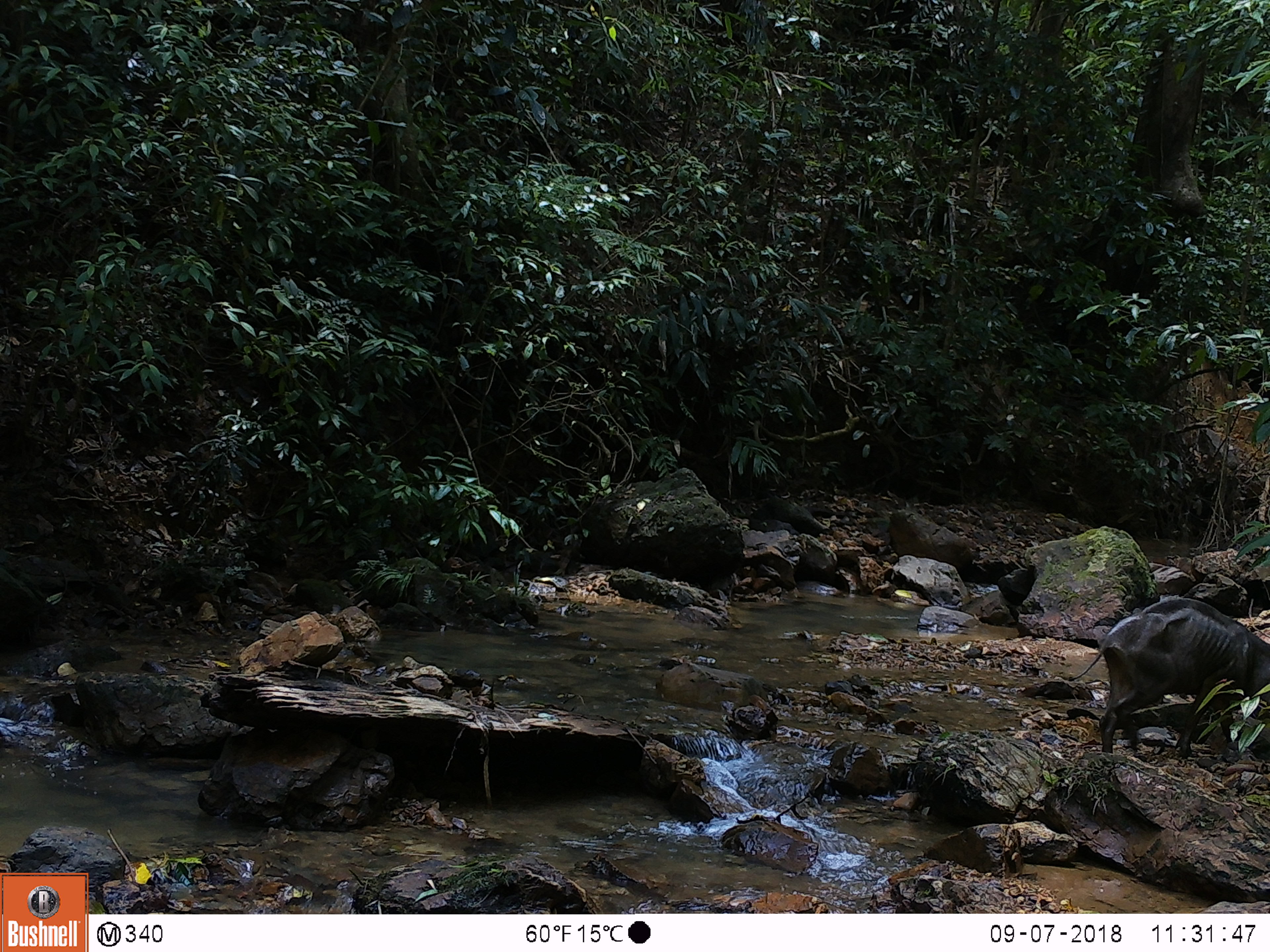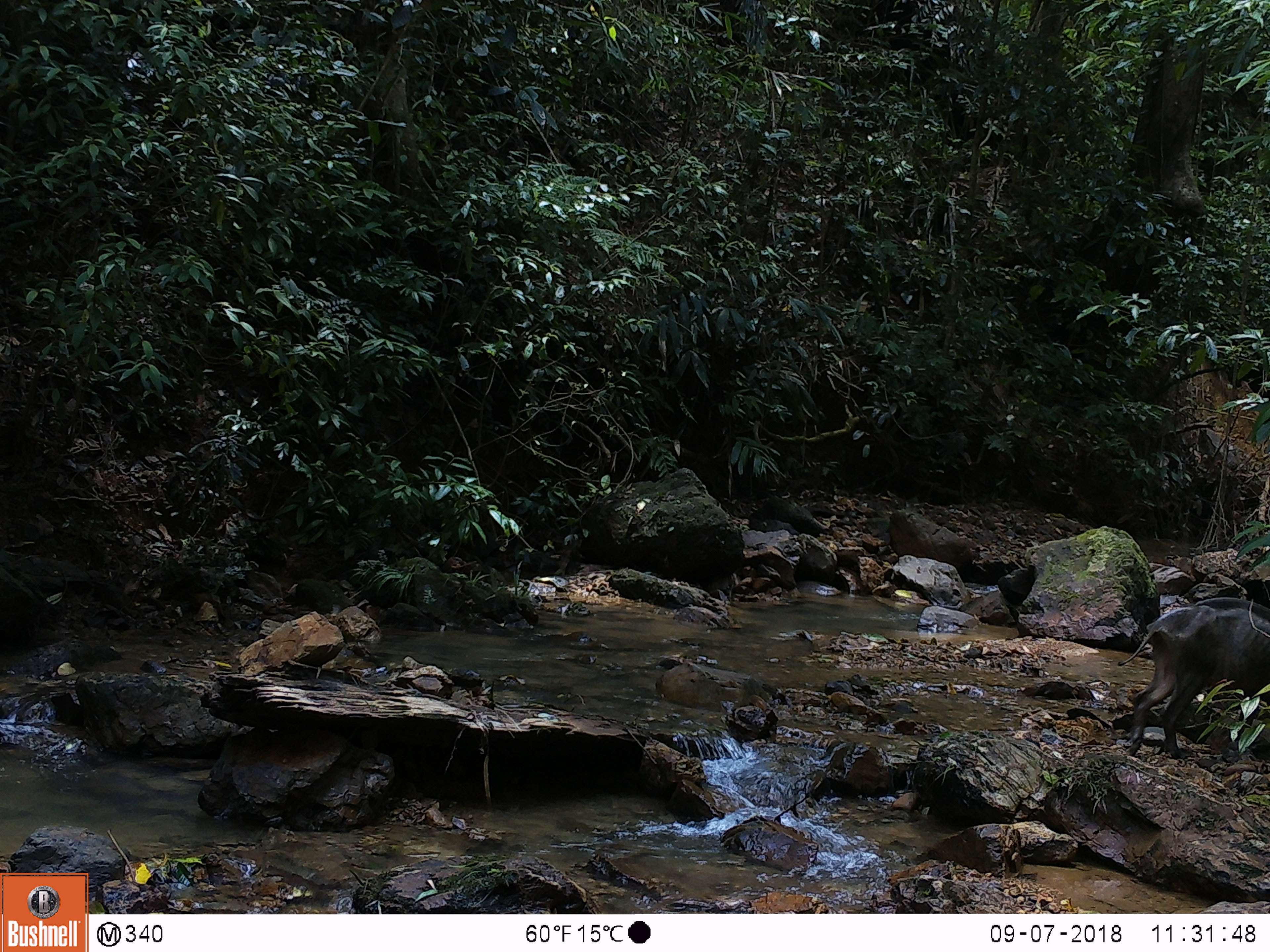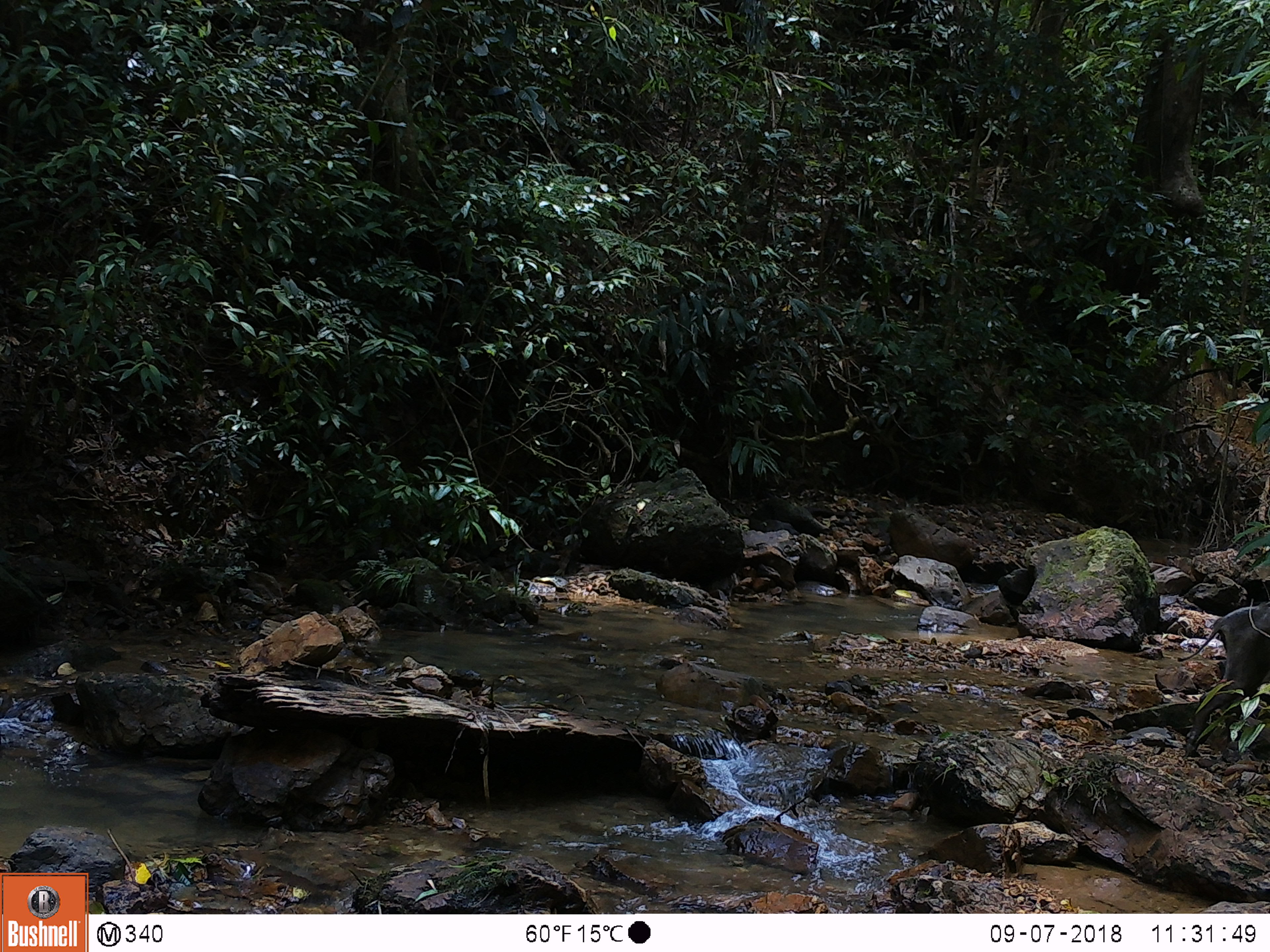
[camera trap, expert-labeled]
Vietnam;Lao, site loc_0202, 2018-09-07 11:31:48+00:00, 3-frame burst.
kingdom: Animalia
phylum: Chordata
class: Mammalia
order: Artiodactyla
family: Suidae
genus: Sus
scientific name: Sus scrofa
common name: eurasian wild pig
Eurasian wild pig (Sus scrofa). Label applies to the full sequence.